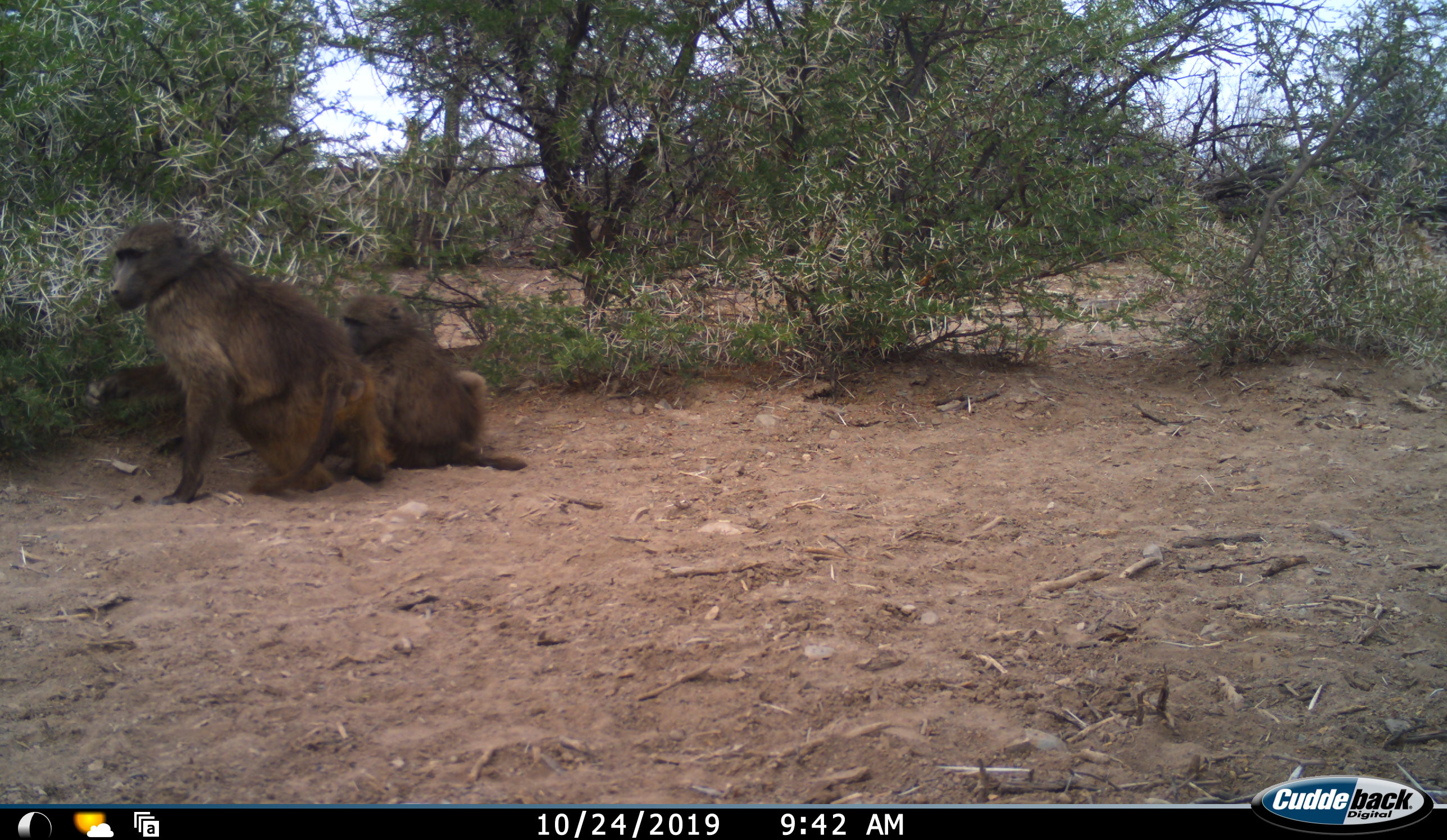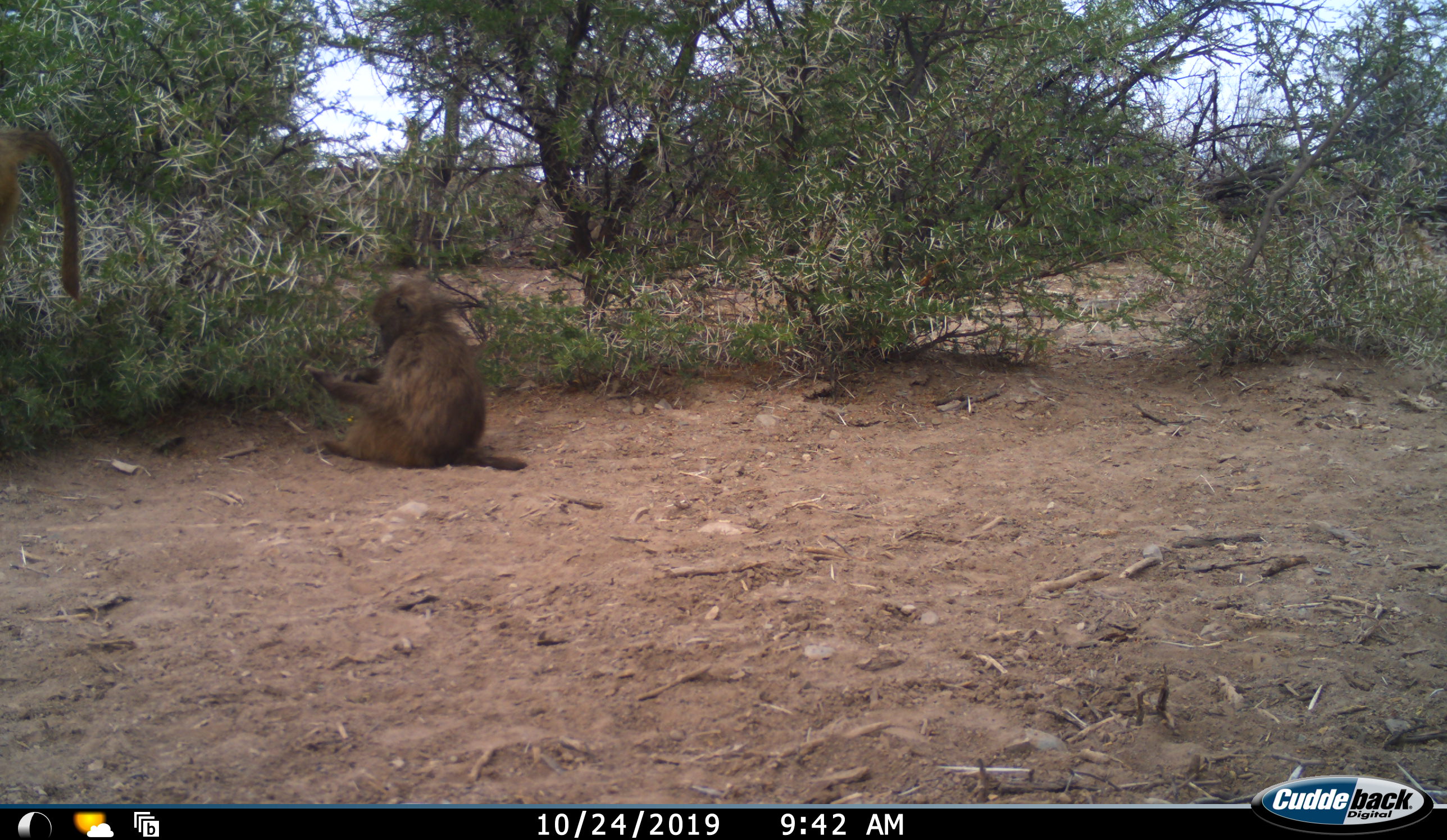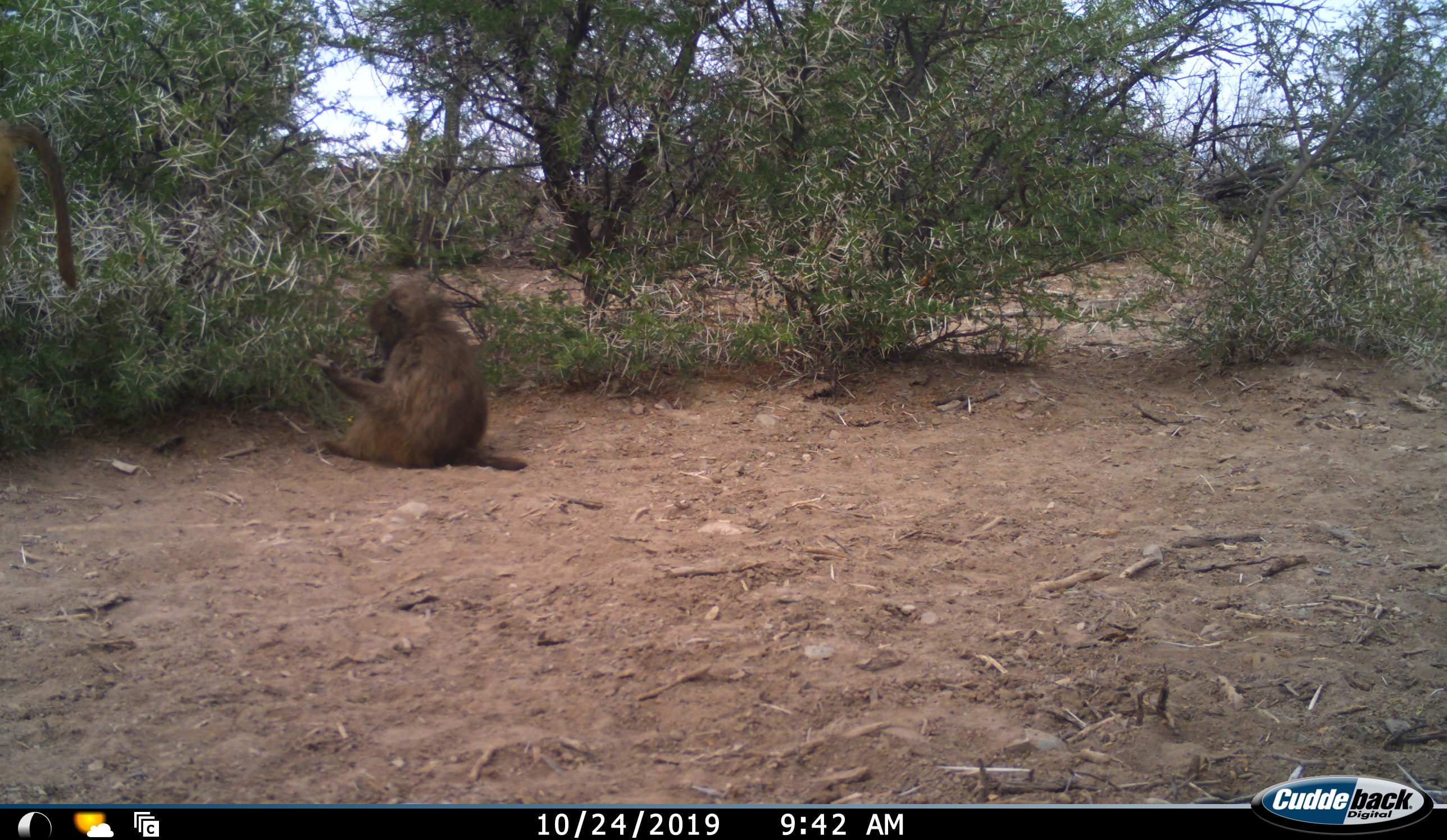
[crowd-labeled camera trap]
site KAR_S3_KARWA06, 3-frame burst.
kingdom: Animalia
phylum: Chordata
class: Mammalia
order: Primates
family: Cercopithecidae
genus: Papio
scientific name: Papio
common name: baboon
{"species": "baboon (Papio)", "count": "2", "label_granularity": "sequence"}